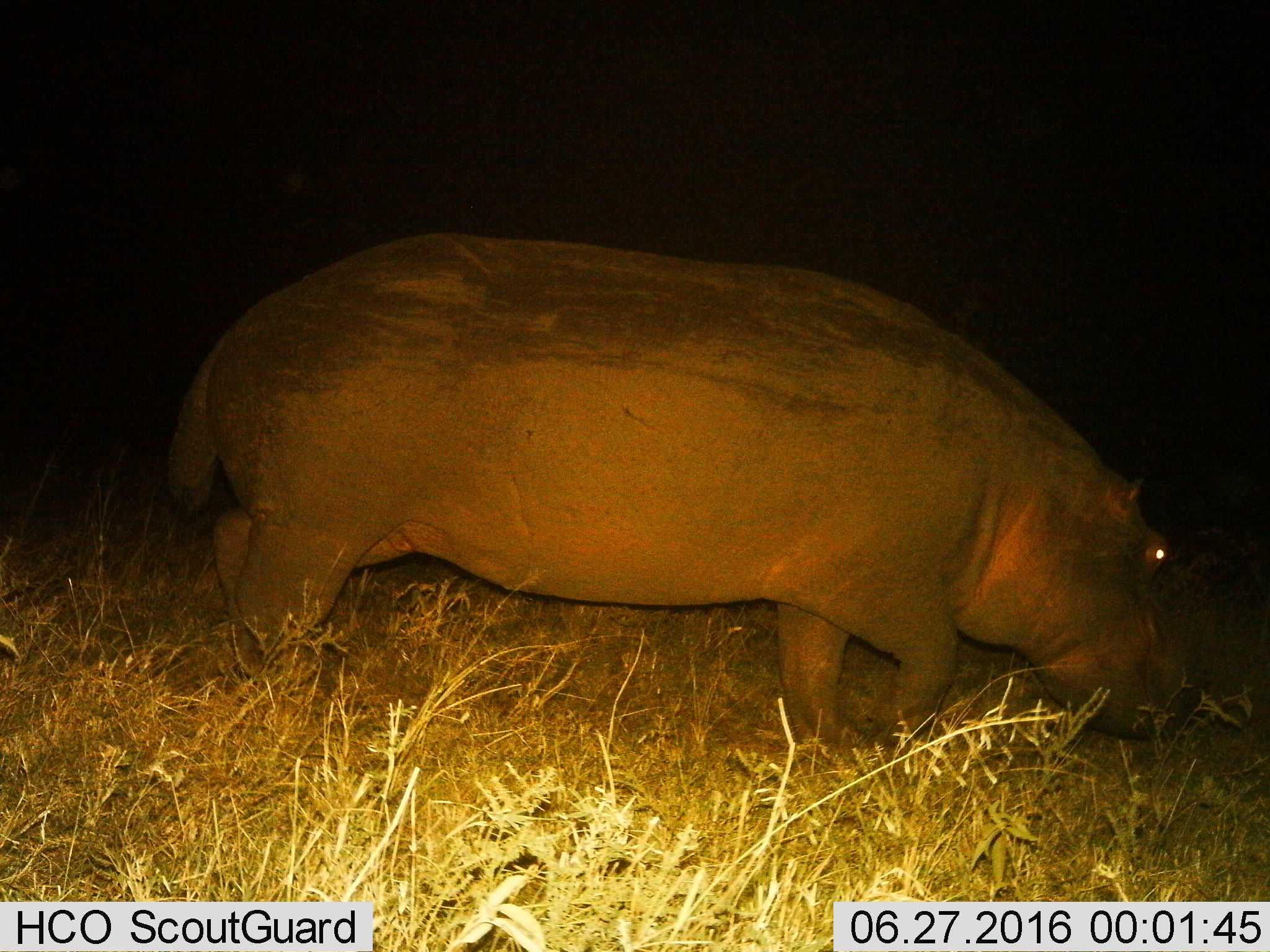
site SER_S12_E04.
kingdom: Animalia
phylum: Chordata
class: Mammalia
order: Artiodactyla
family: Hippopotamidae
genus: Hippopotamus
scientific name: Hippopotamus amphibius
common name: hippopotamus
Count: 1.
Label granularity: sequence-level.